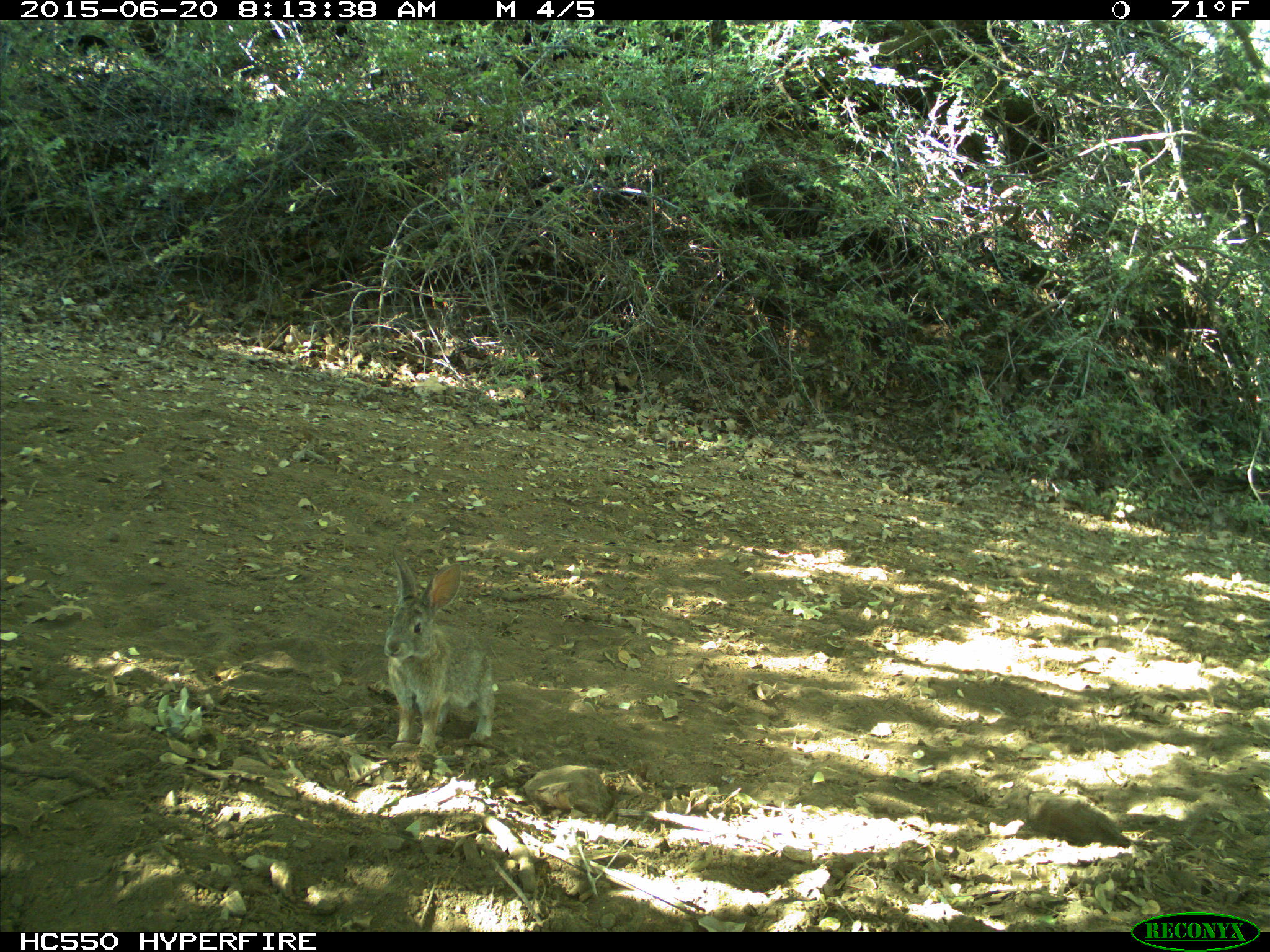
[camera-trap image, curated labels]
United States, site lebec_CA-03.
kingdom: Animalia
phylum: Chordata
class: Mammalia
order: Lagomorpha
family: Leporidae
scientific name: Leporidae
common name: rabbits and hares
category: unidentified rabbit